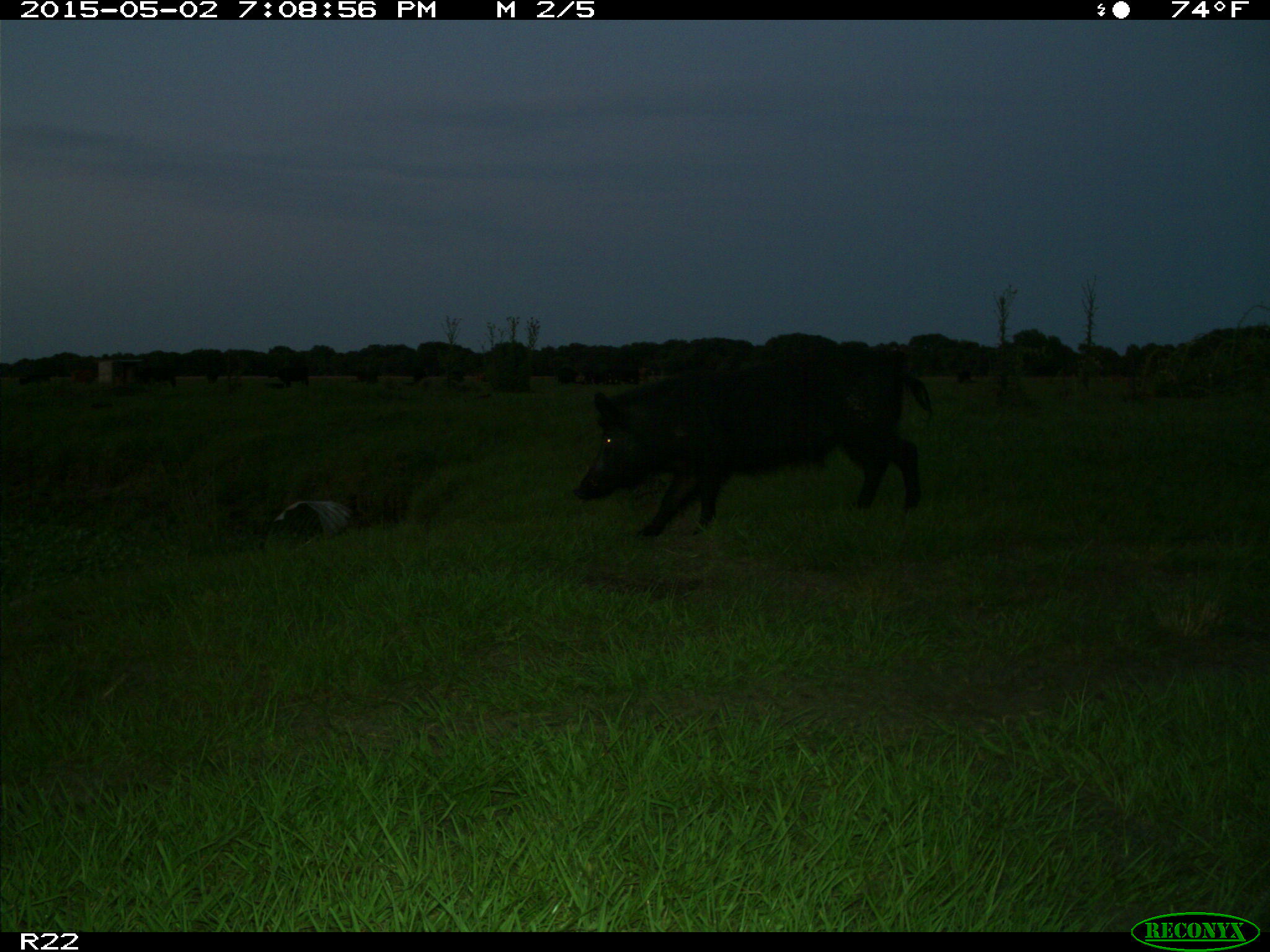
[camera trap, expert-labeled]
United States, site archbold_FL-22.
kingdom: Animalia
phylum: Chordata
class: Mammalia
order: Artiodactyla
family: Suidae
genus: Sus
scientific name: Sus scrofa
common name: wild boar